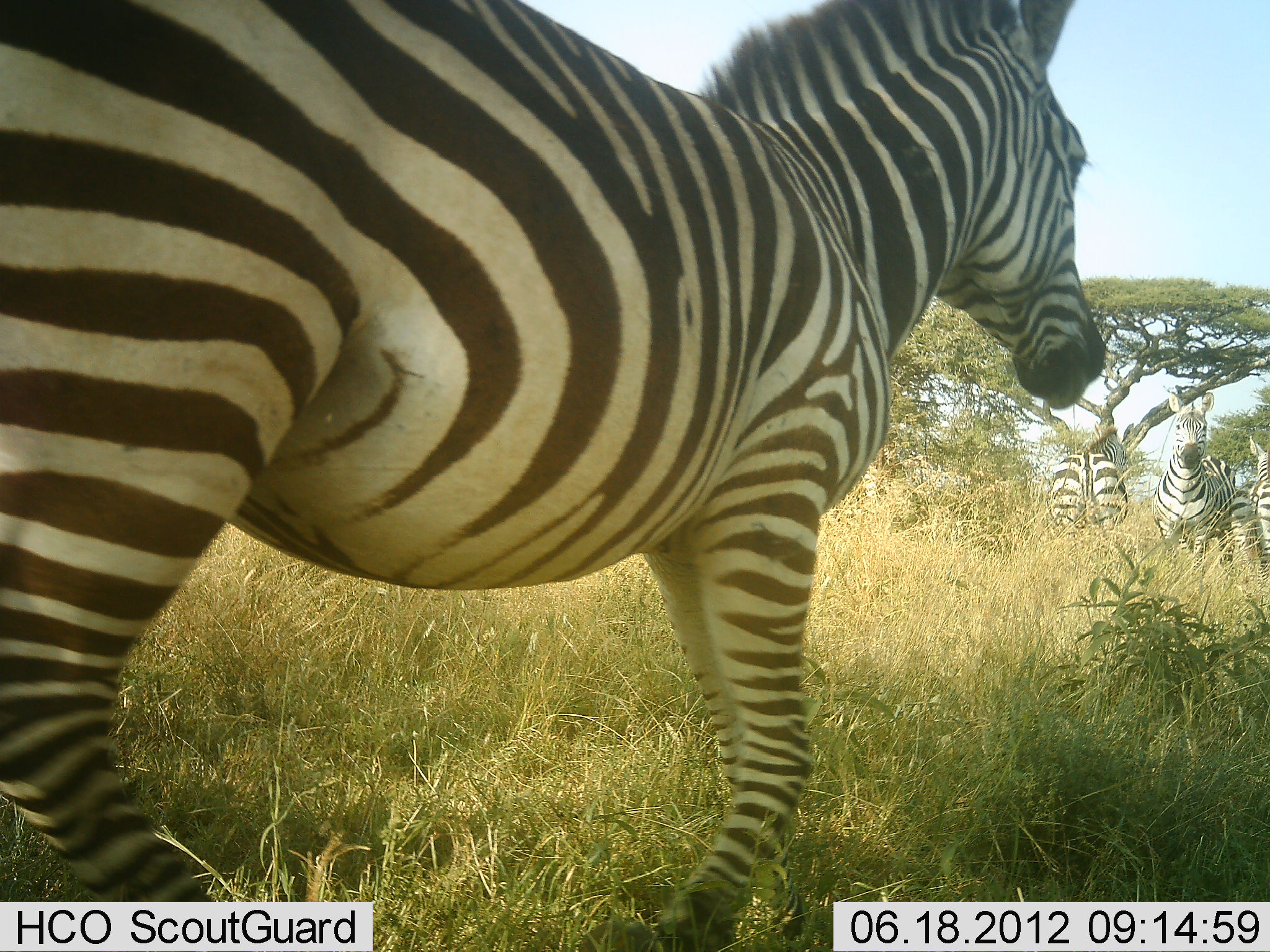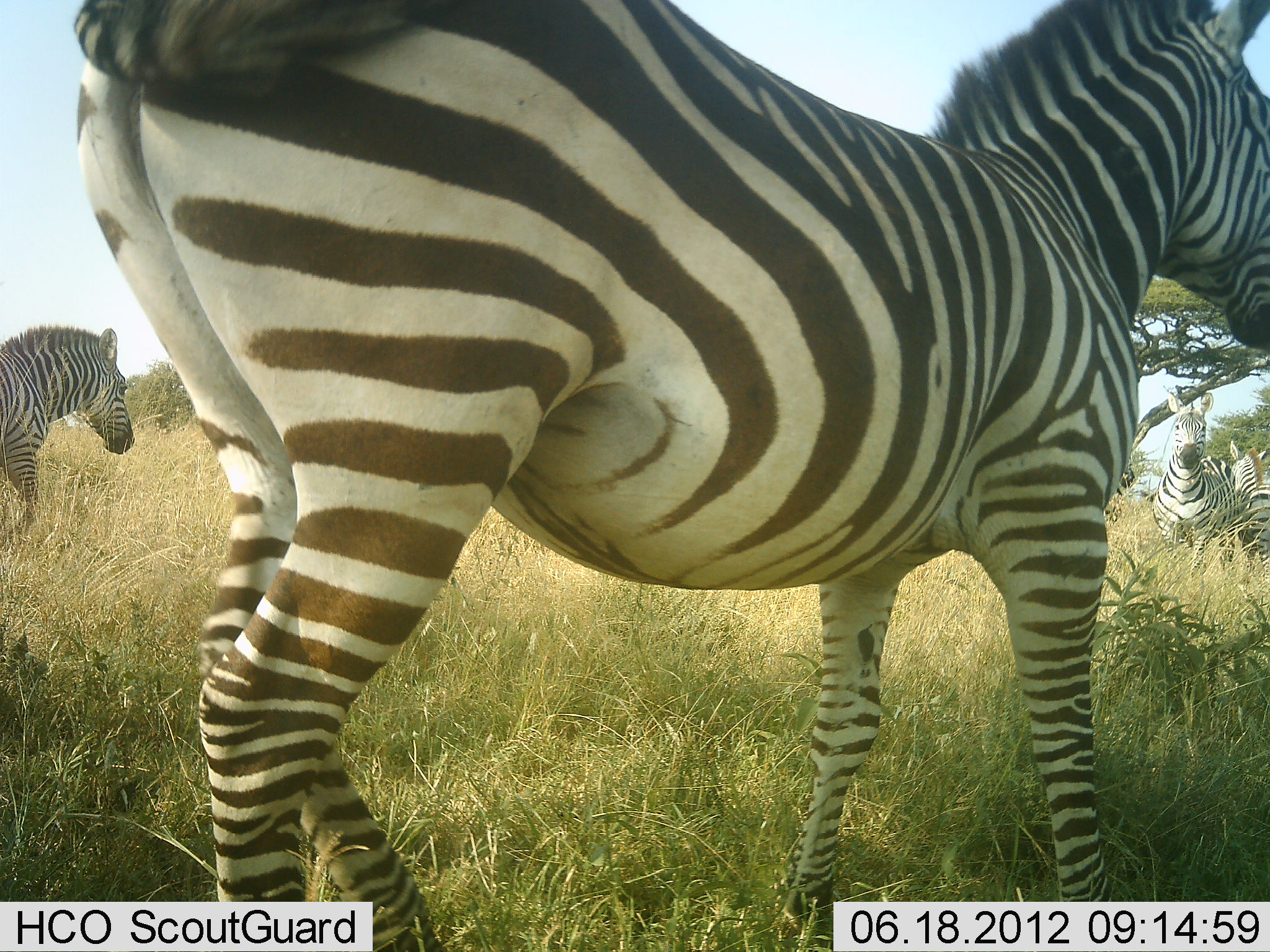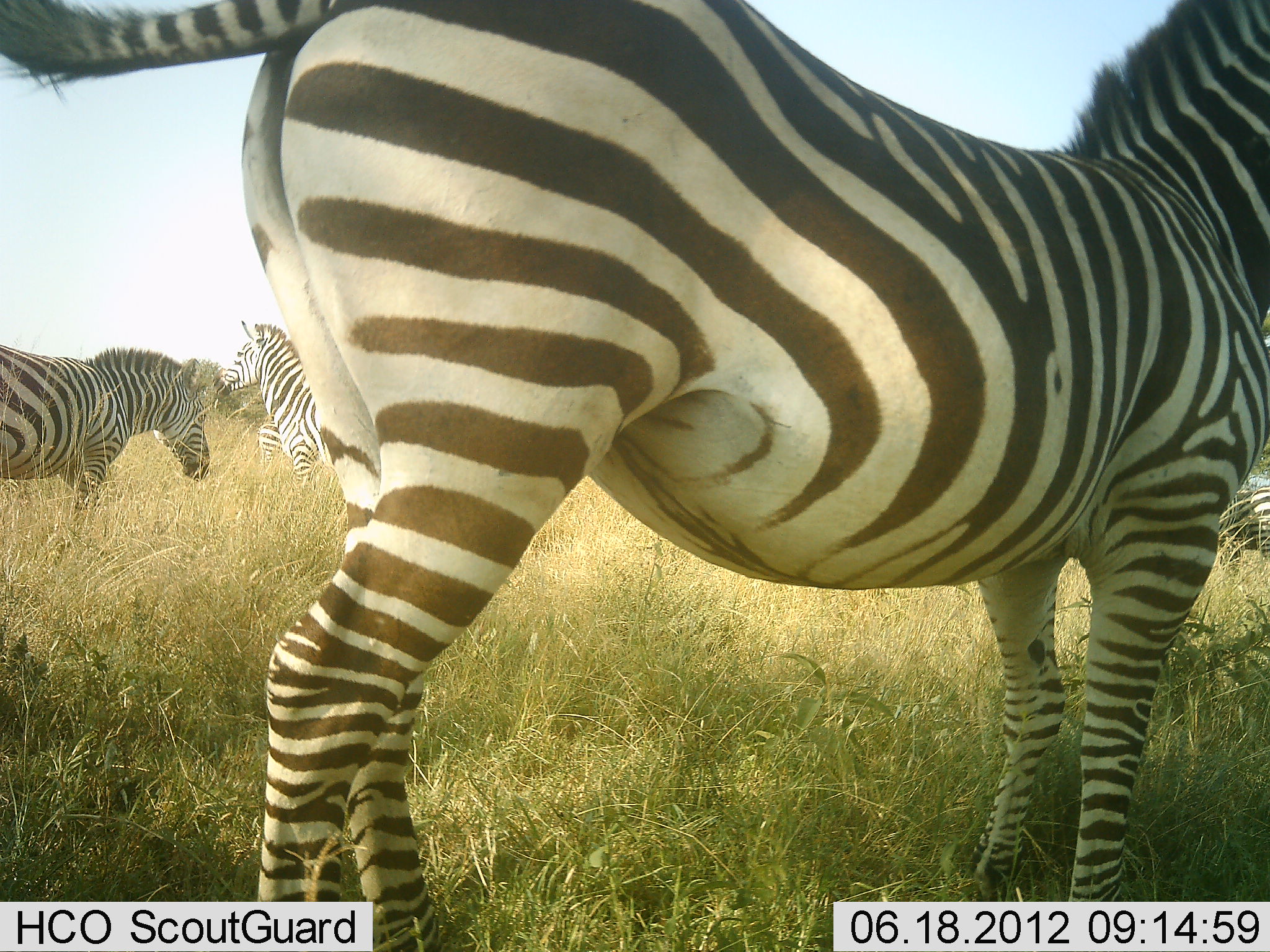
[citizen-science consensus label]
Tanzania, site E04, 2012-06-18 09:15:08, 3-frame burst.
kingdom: Animalia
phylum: Chordata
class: Mammalia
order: Perissodactyla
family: Equidae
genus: Equus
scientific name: Equus quagga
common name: plains zebra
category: zebra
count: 6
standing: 40%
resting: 0%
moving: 90%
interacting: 0%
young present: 0%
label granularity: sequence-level